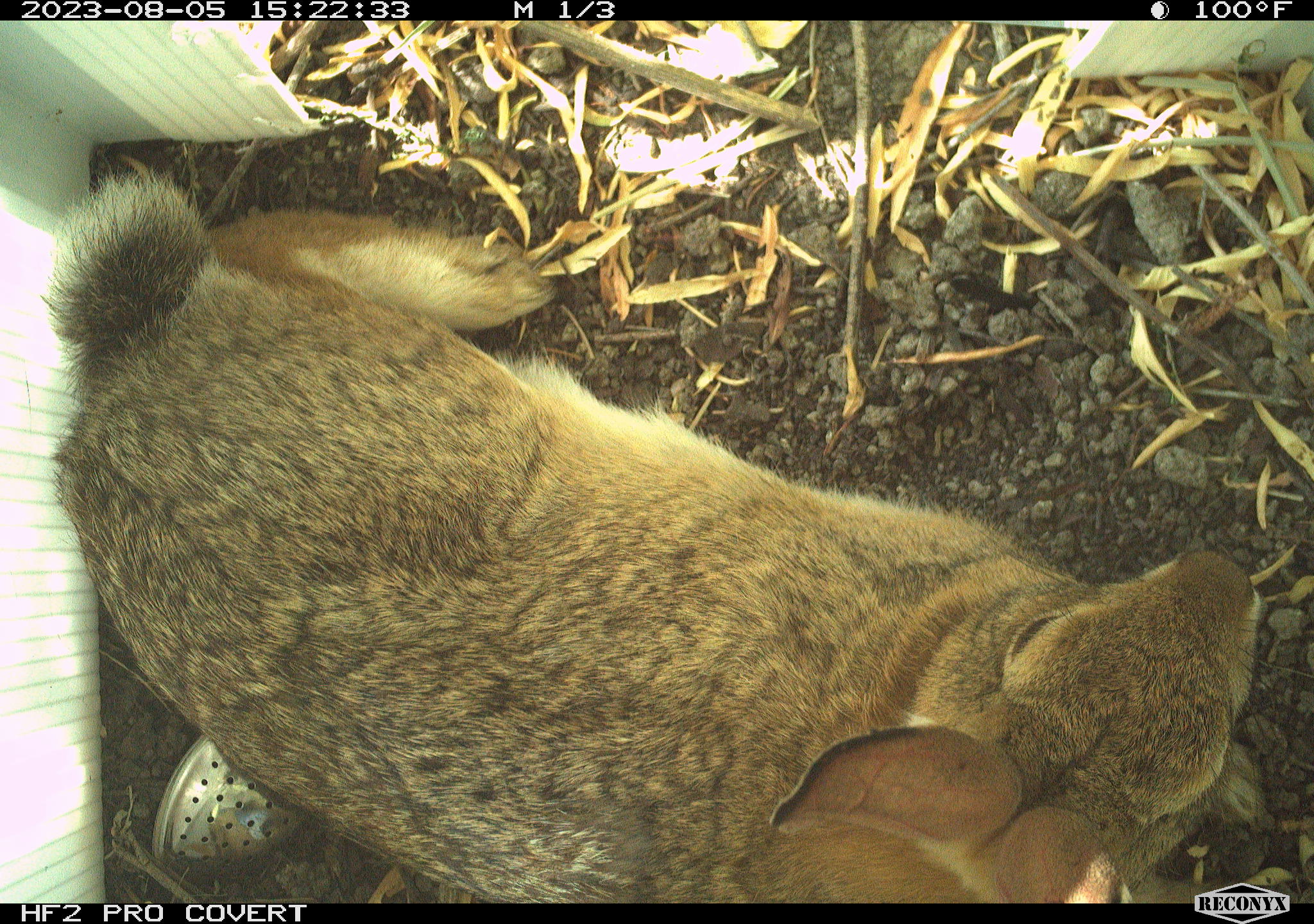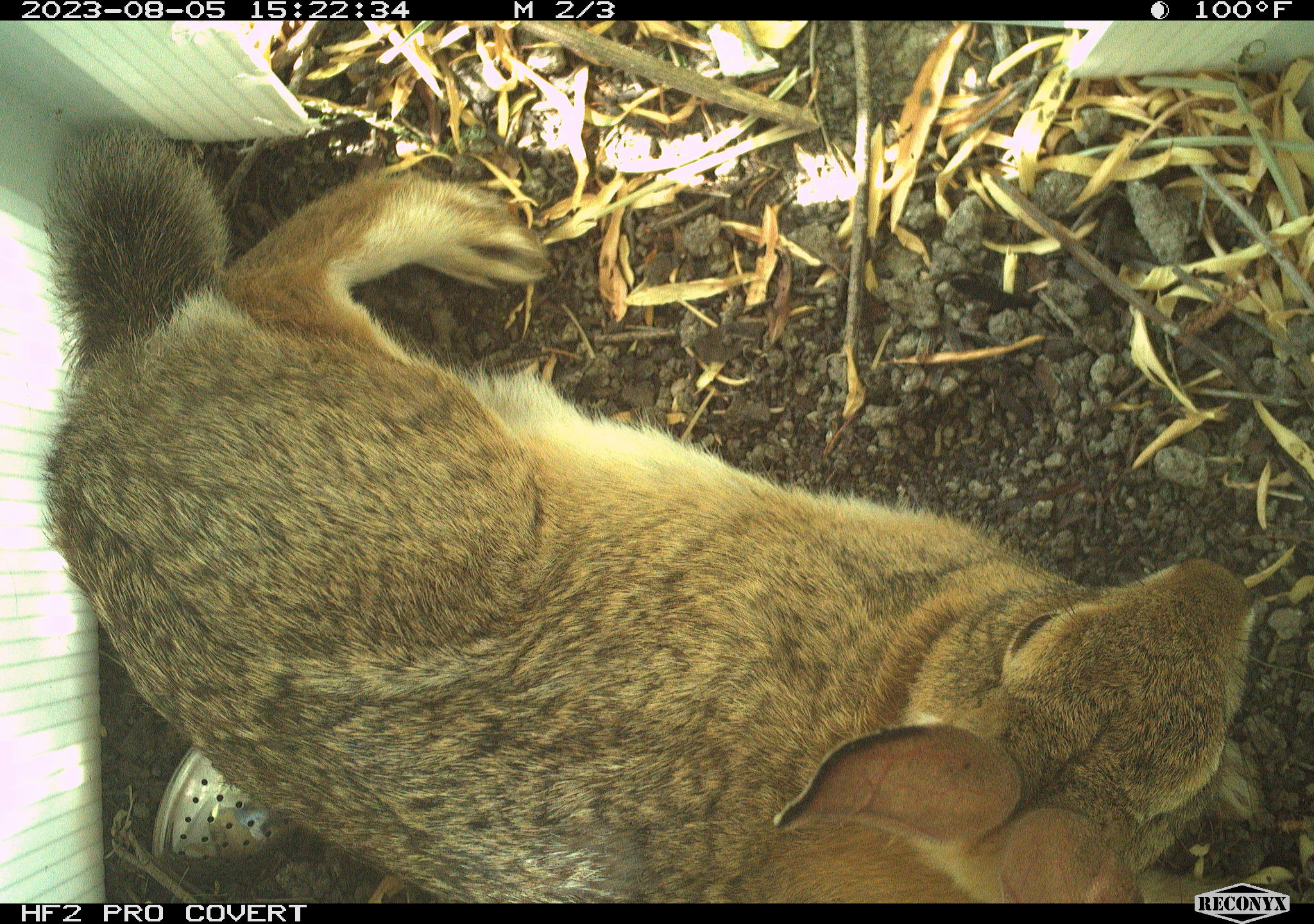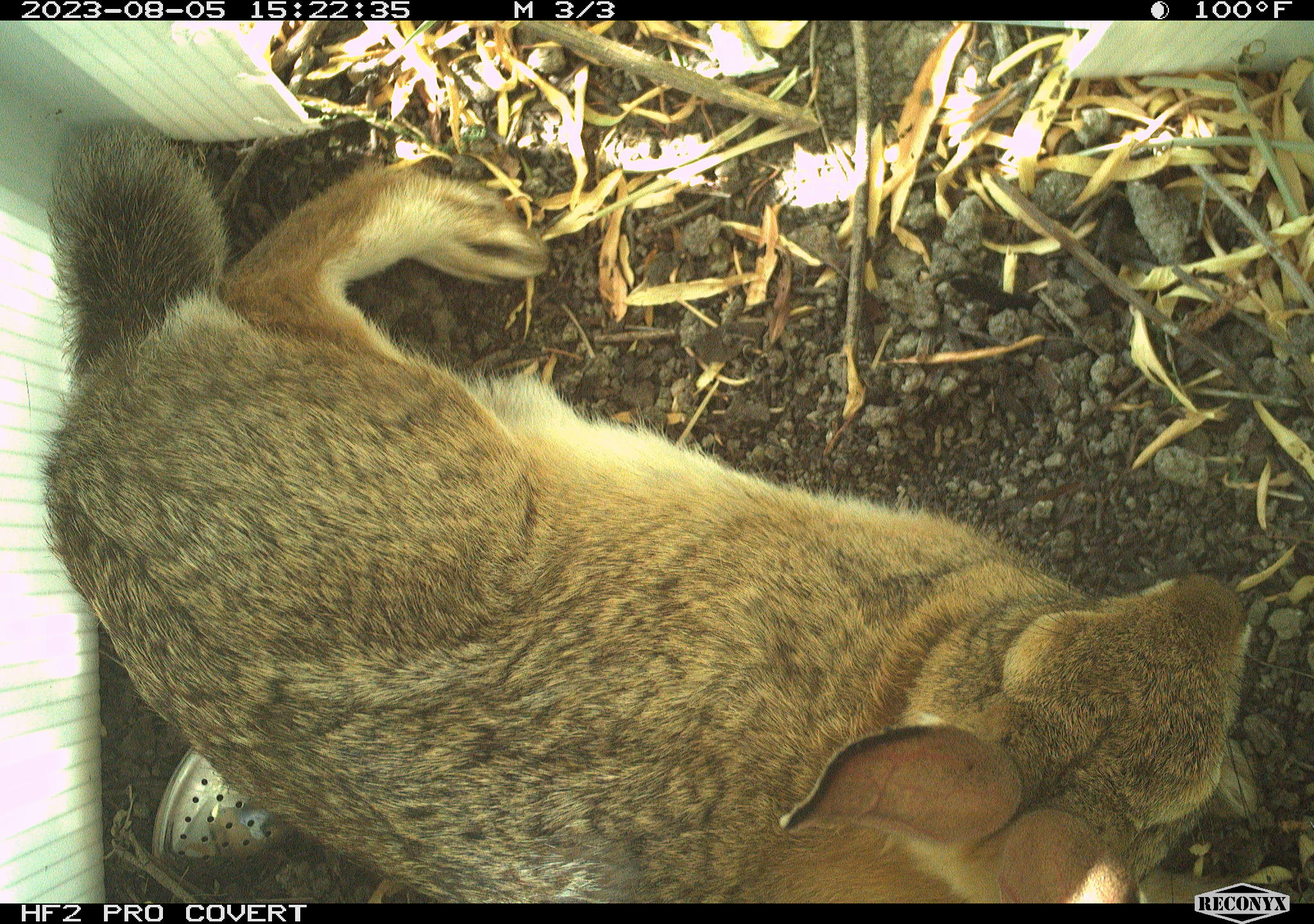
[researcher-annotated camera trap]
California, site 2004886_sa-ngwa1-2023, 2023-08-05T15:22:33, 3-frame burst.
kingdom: Animalia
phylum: Chordata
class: Mammalia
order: Lagomorpha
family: Leporidae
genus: Sylvilagus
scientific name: Sylvilagus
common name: cottontail rabbits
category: sylvilagus species